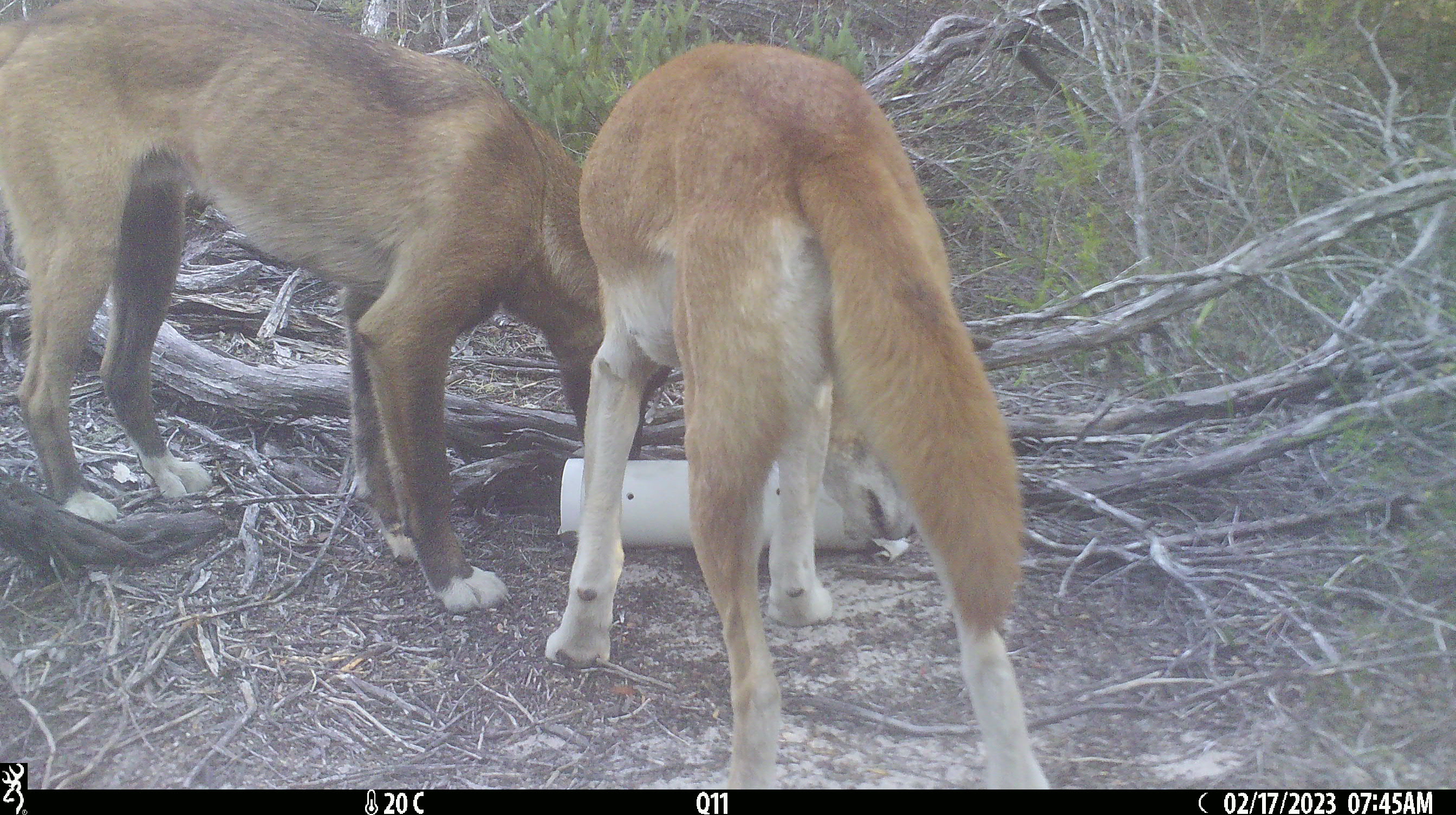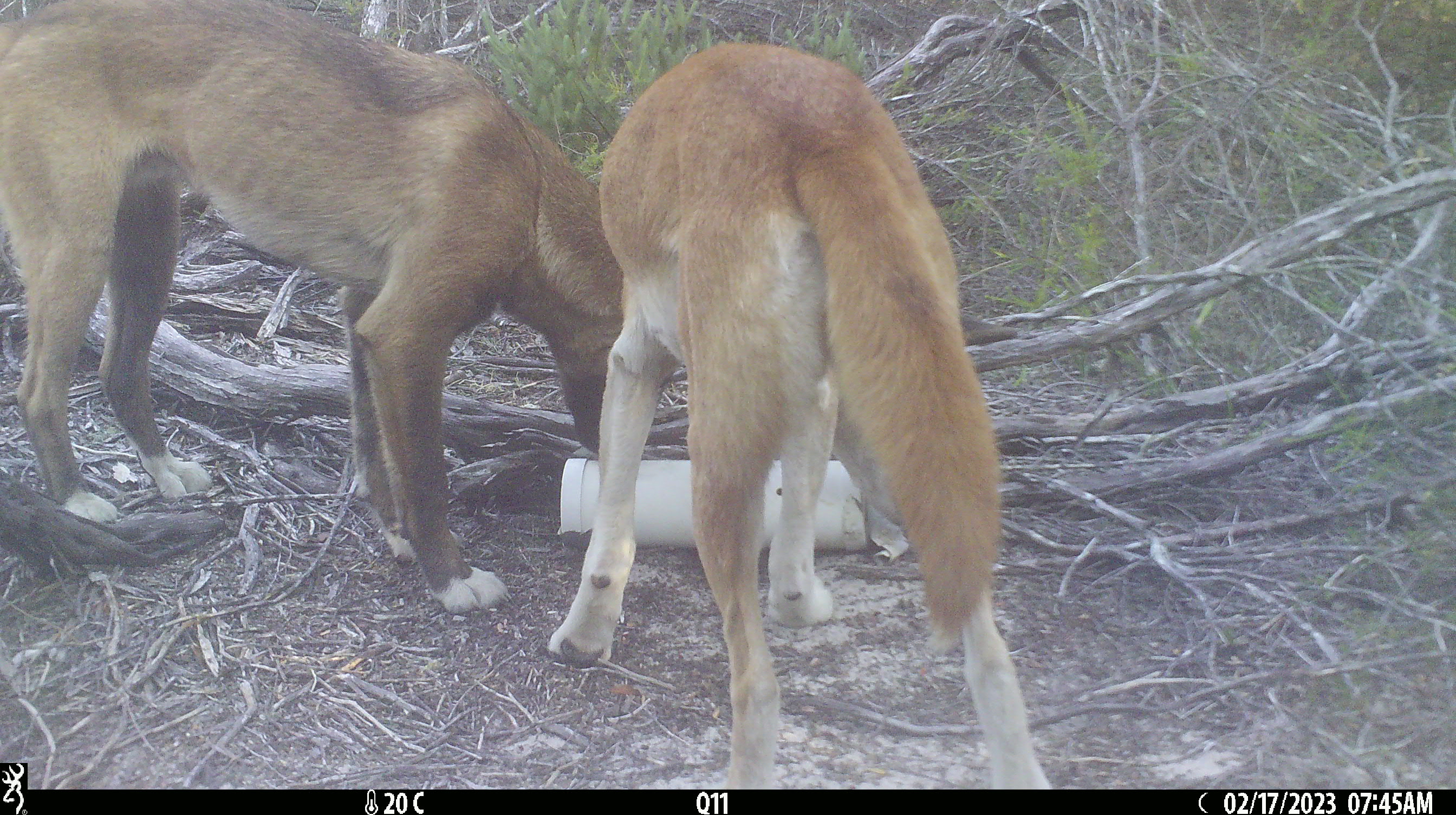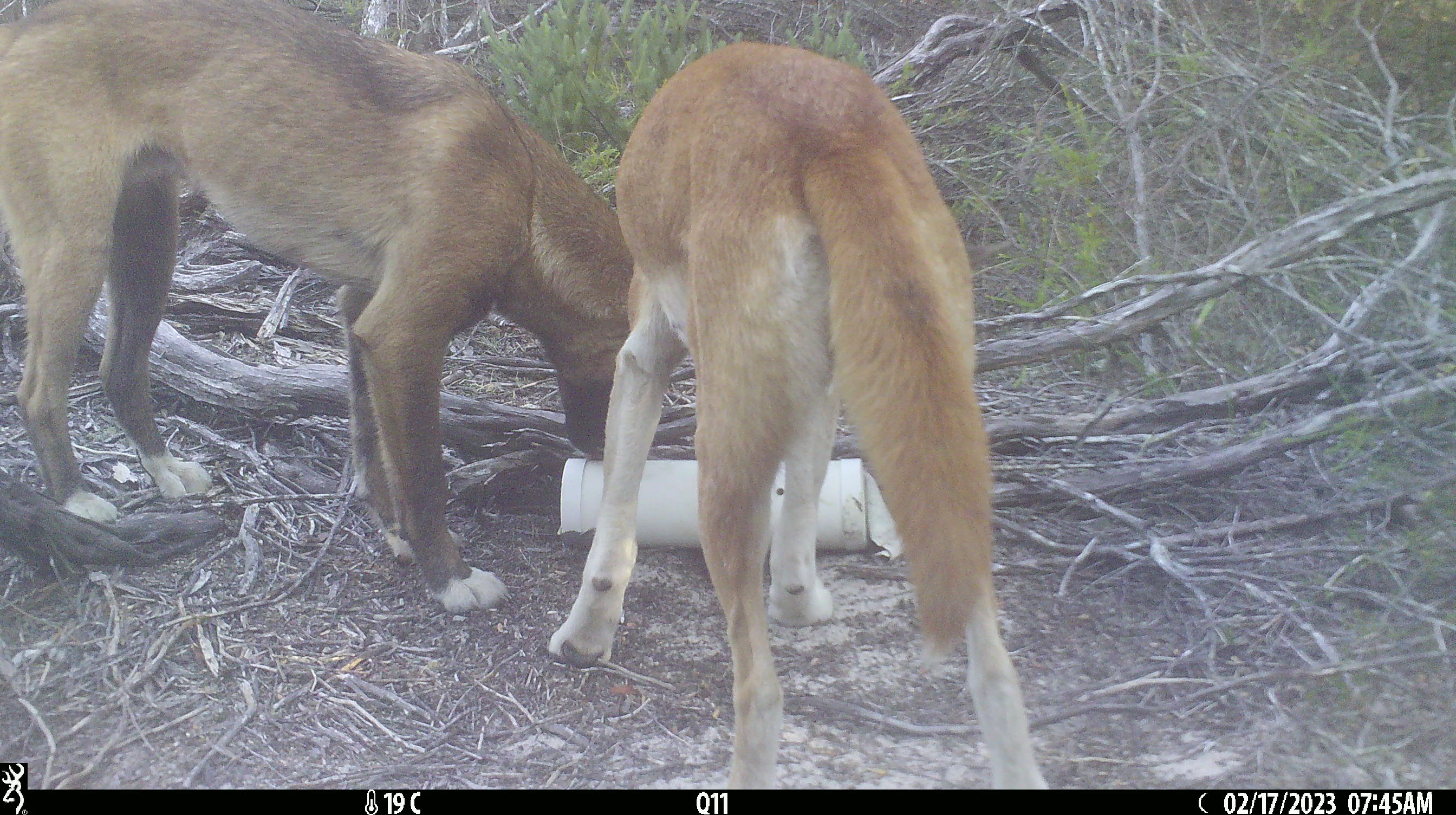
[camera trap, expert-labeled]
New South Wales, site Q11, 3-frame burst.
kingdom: Animalia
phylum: Chordata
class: Mammalia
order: Carnivora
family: Canidae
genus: Canis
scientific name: Canis familiaris dingo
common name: dingo